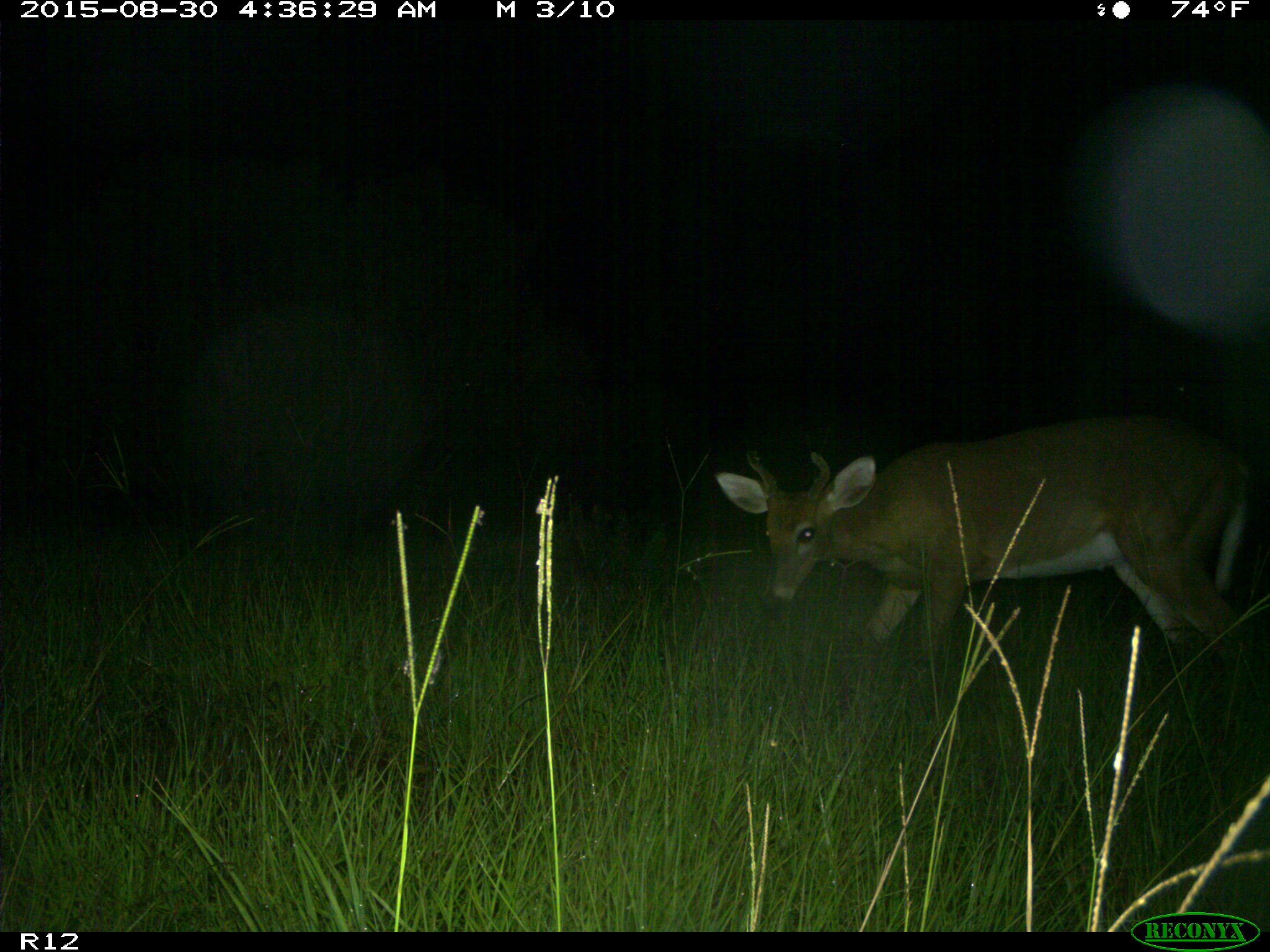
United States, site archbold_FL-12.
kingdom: Animalia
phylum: Chordata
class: Mammalia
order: Artiodactyla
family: Cervidae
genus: Odocoileus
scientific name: Odocoileus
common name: deer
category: unidentified deer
Unidentified deer (deer) (Odocoileus).